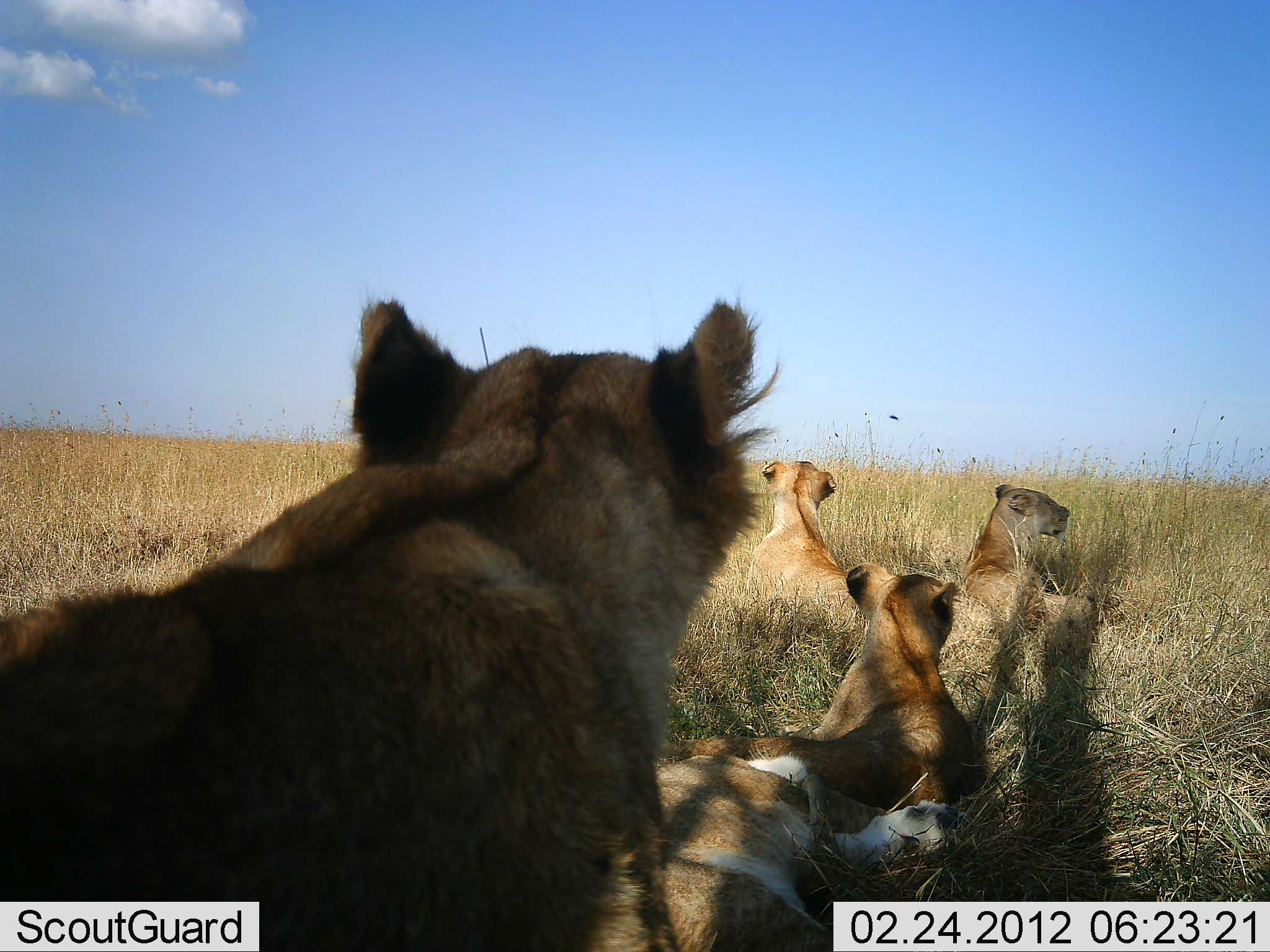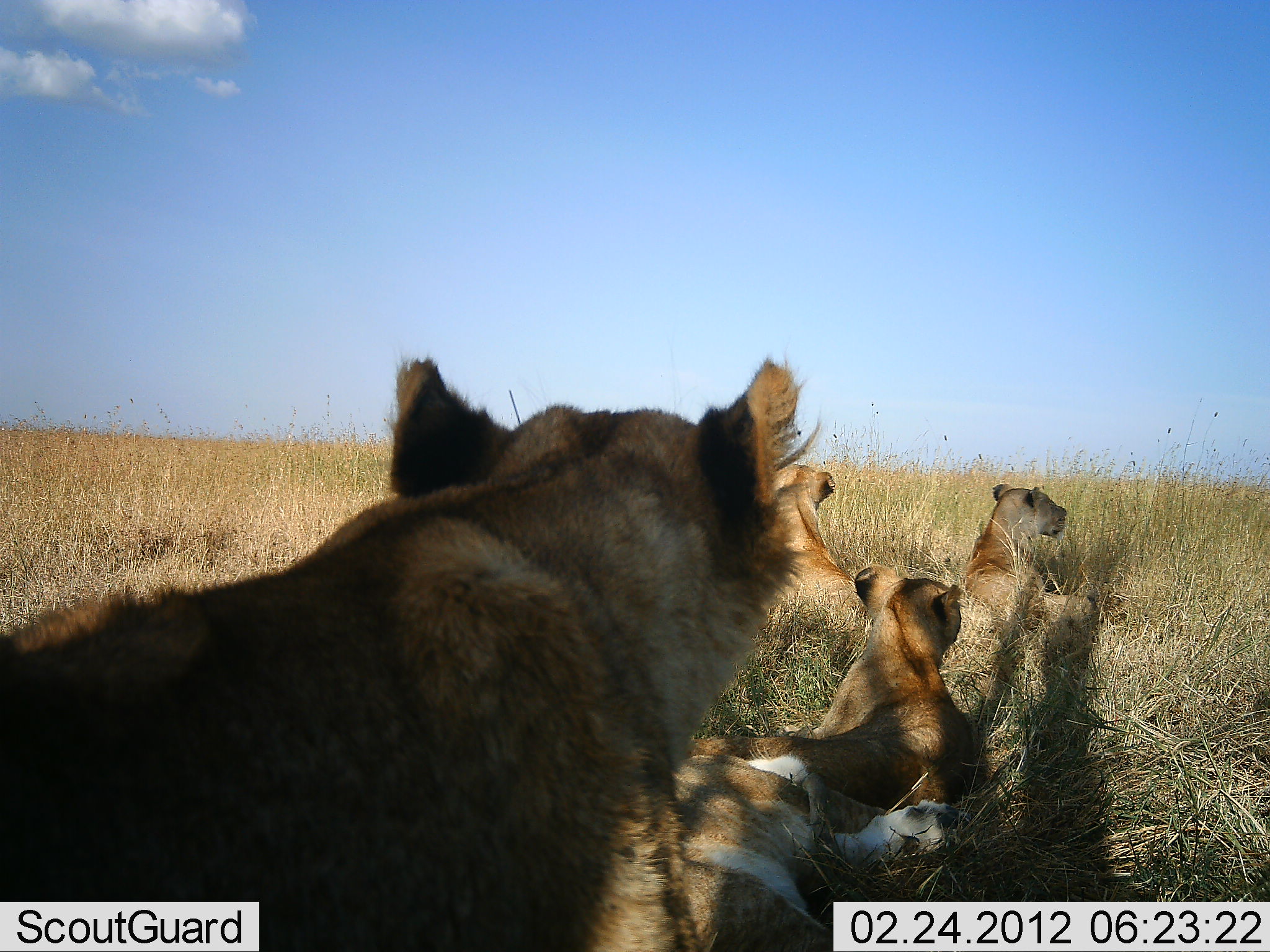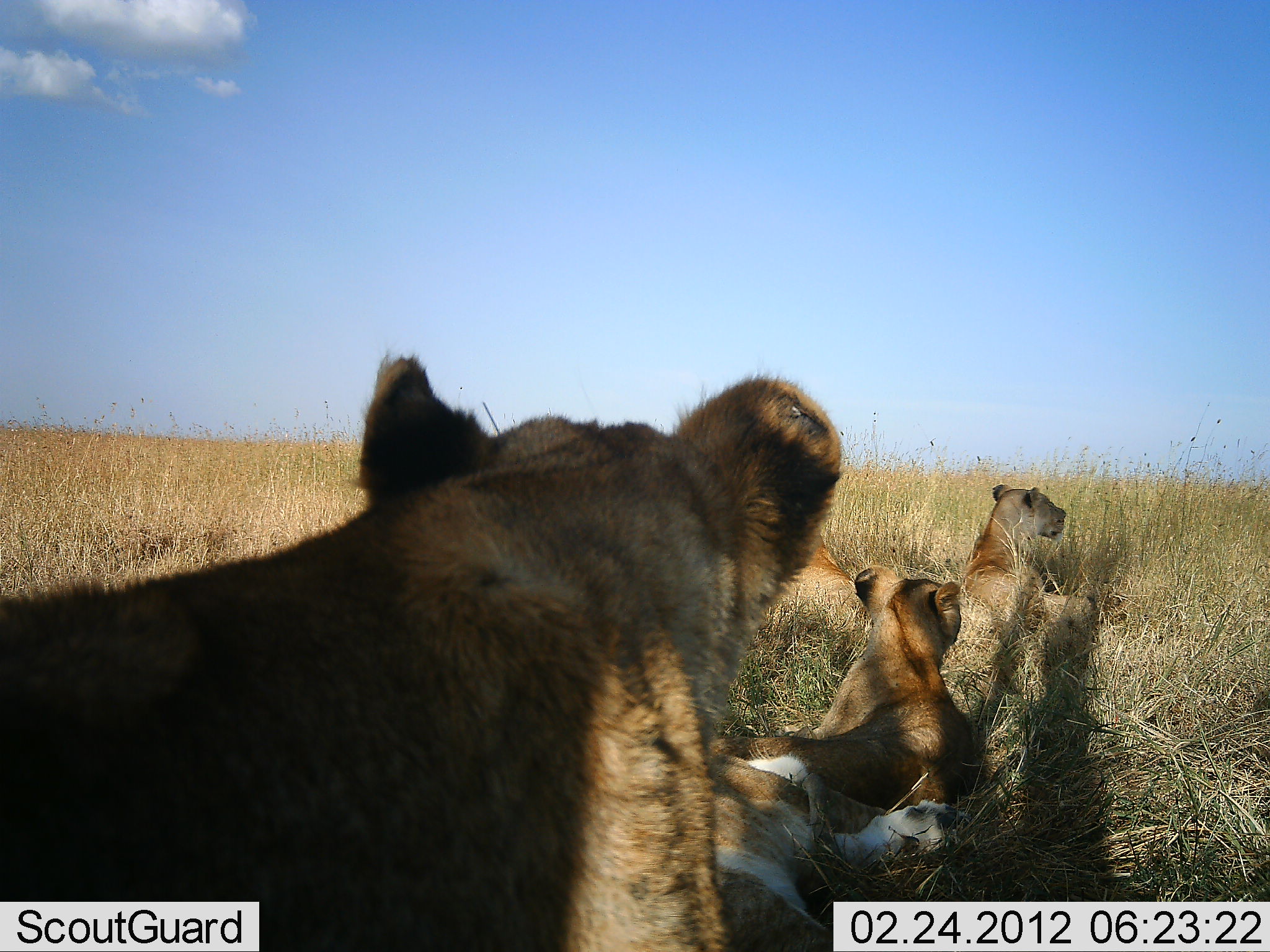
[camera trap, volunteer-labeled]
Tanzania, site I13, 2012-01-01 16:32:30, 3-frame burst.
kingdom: Animalia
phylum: Chordata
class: Mammalia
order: Carnivora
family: Felidae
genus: Panthera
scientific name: Panthera leo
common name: lion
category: lionfemale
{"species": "lionfemale (lion) (Panthera leo)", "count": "5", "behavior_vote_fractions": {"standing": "25%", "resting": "92%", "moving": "8%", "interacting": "8%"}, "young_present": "17%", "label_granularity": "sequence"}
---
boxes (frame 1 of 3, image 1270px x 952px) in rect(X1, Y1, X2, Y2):
animal: rect(1, 297, 783, 952); rect(683, 562, 988, 808); rect(649, 743, 971, 952); rect(958, 484, 1102, 683); rect(747, 456, 869, 612)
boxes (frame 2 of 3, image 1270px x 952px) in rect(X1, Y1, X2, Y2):
animal: rect(0, 350, 815, 952); rect(687, 563, 983, 806); rect(664, 743, 957, 949); rect(959, 480, 1099, 647); rect(767, 459, 861, 604)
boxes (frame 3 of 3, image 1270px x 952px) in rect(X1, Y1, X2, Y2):
animal: rect(0, 348, 847, 952); rect(714, 563, 984, 813); rect(707, 743, 964, 952); rect(958, 482, 1104, 638); rect(763, 521, 881, 632)